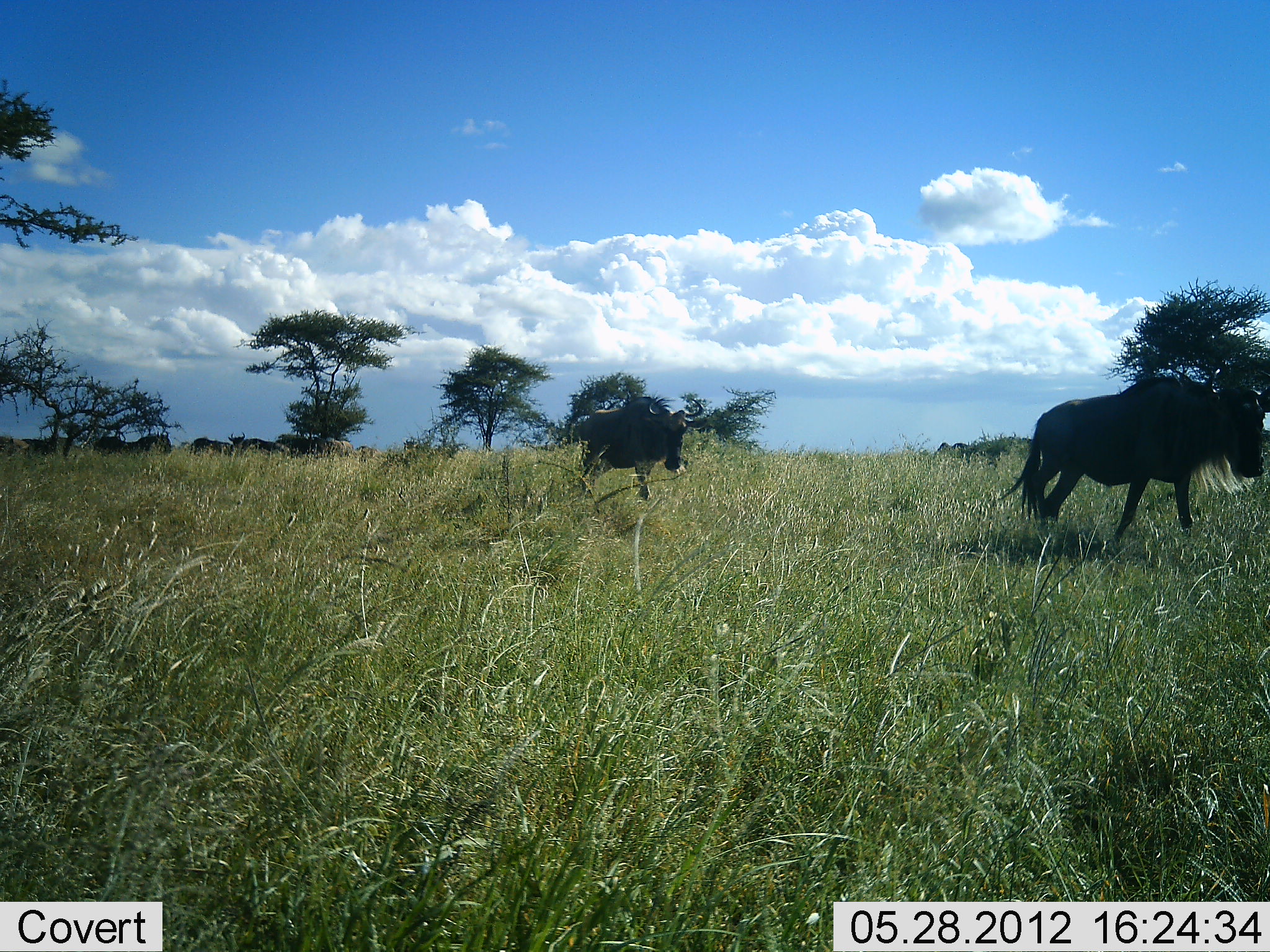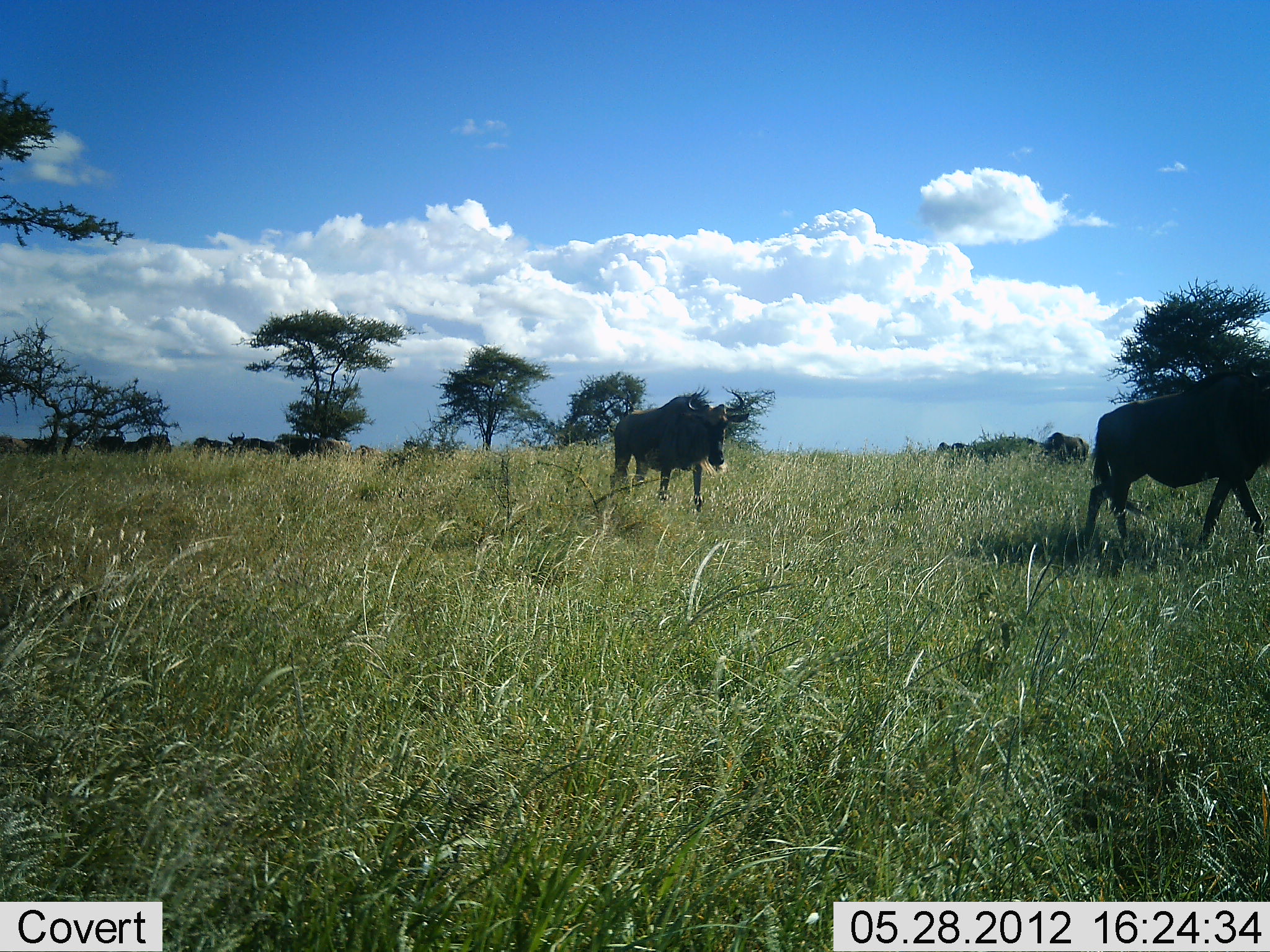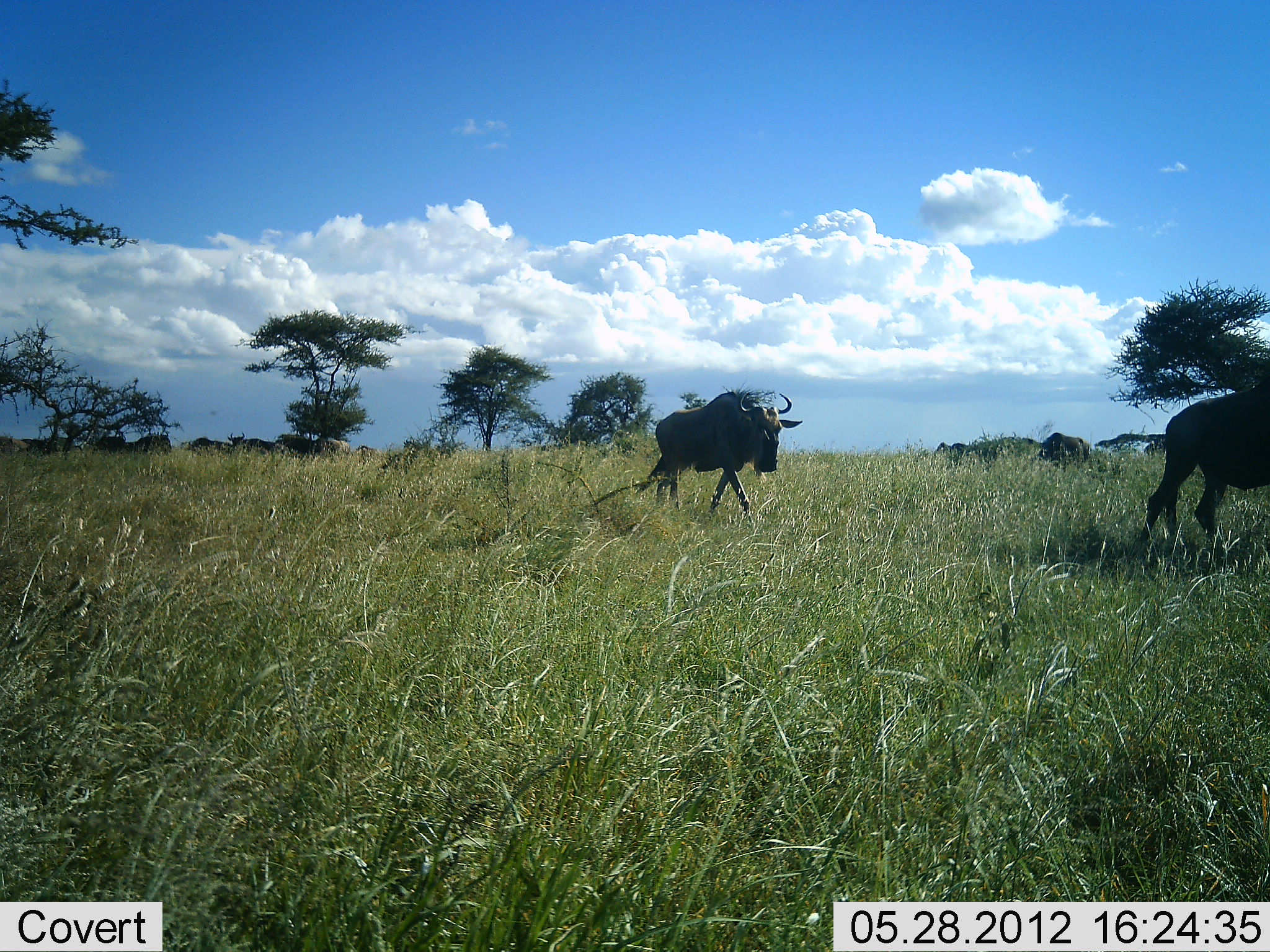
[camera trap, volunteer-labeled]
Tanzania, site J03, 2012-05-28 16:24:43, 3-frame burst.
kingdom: Animalia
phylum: Chordata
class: Mammalia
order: Artiodactyla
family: Bovidae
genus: Connochaetes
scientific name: Connochaetes taurinus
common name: blue wildebeest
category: wildebeest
Wildebeest (blue wildebeest) (Connochaetes taurinus), count 10. Behavior (volunteer vote fractions): standing 60%, resting 0%, moving 90%, interacting 0%. Young present (vote fraction): 0%. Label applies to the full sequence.